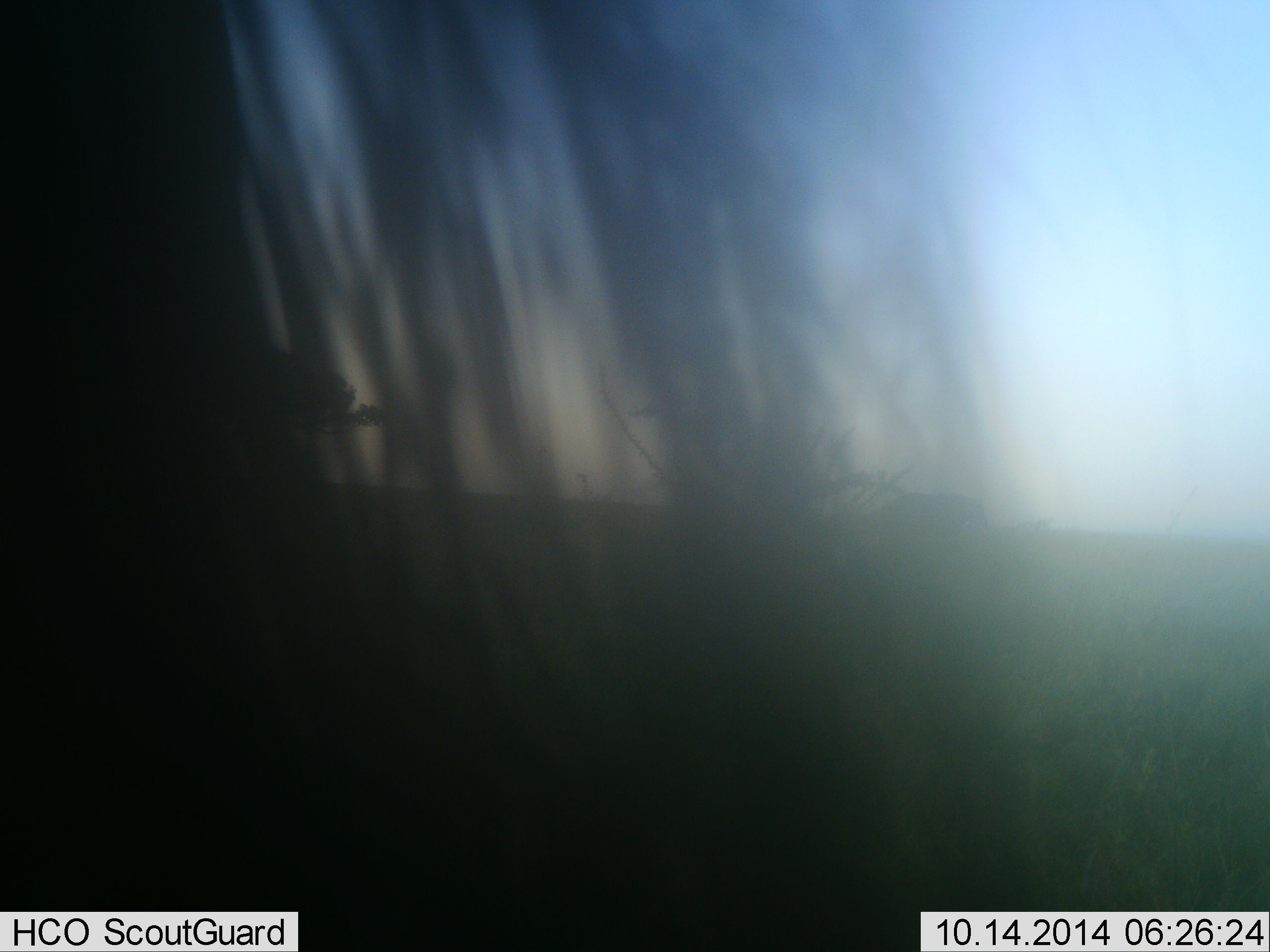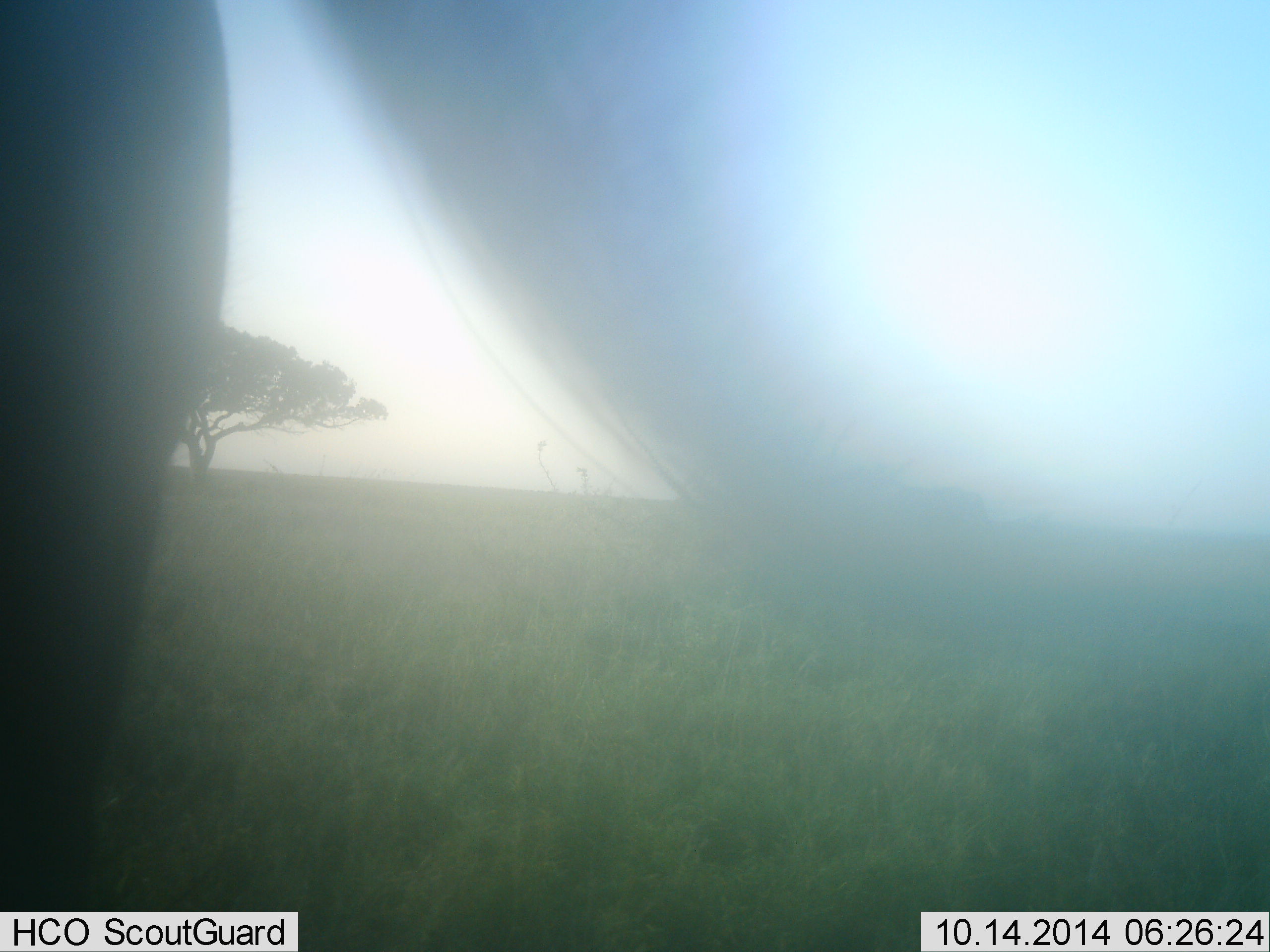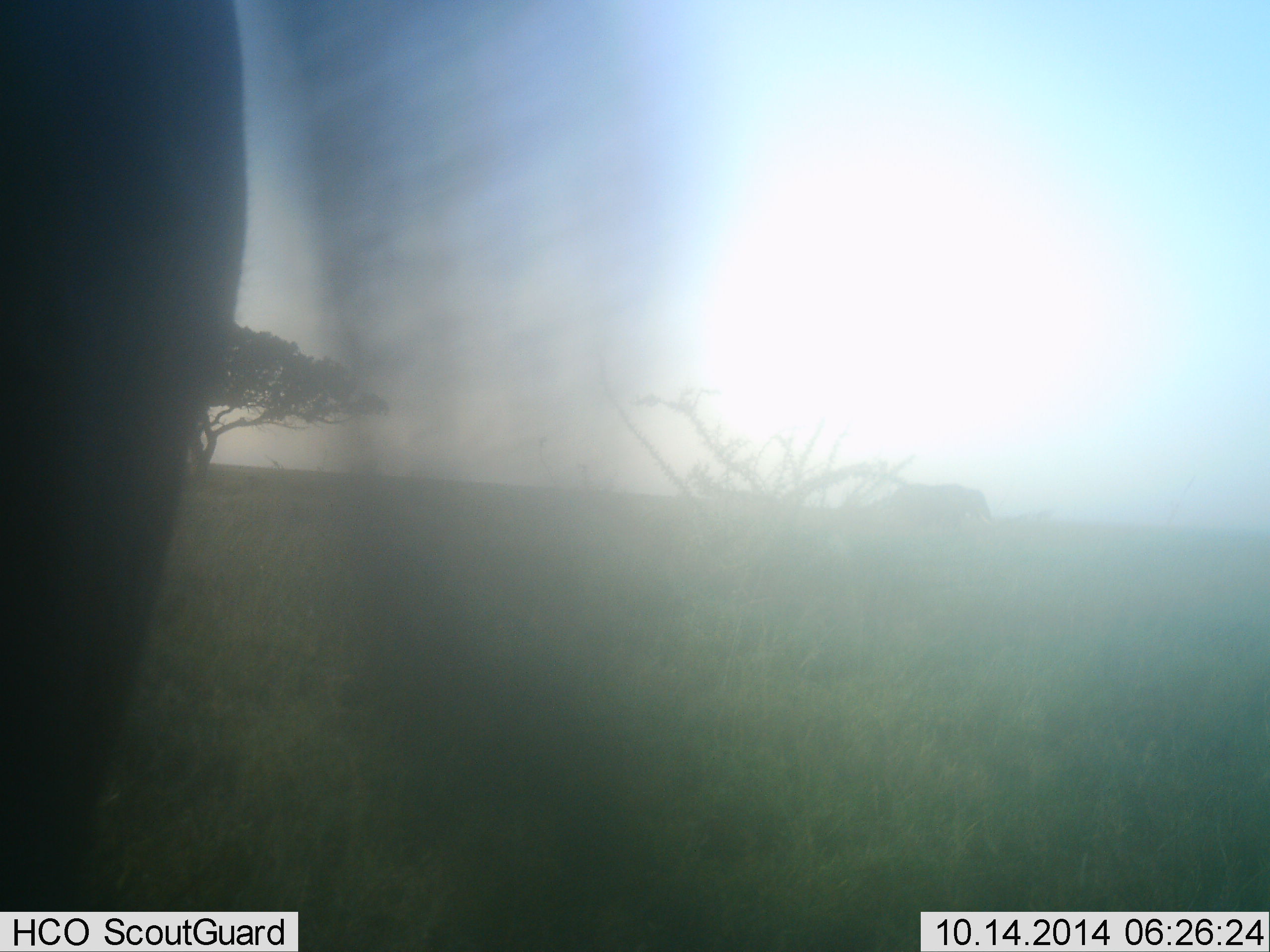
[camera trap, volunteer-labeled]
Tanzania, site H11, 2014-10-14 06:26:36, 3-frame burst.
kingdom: Animalia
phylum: Chordata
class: Mammalia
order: Artiodactyla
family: Bovidae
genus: Connochaetes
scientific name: Connochaetes taurinus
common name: blue wildebeest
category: wildebeest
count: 1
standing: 90%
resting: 0%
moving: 10%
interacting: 0%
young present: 0%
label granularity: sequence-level